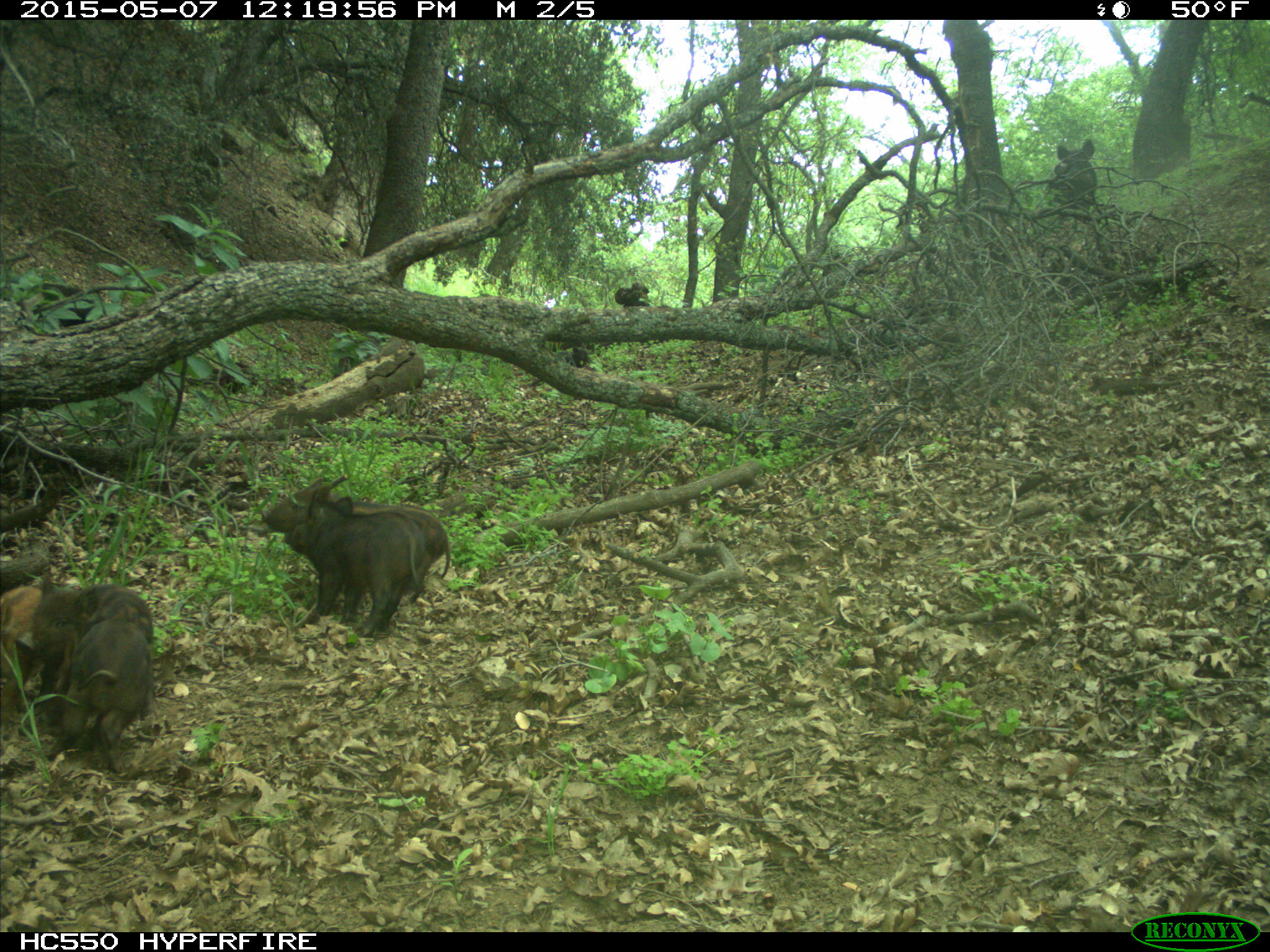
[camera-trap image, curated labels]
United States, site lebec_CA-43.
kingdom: Animalia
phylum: Chordata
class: Mammalia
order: Artiodactyla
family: Suidae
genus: Sus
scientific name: Sus scrofa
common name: wild boar